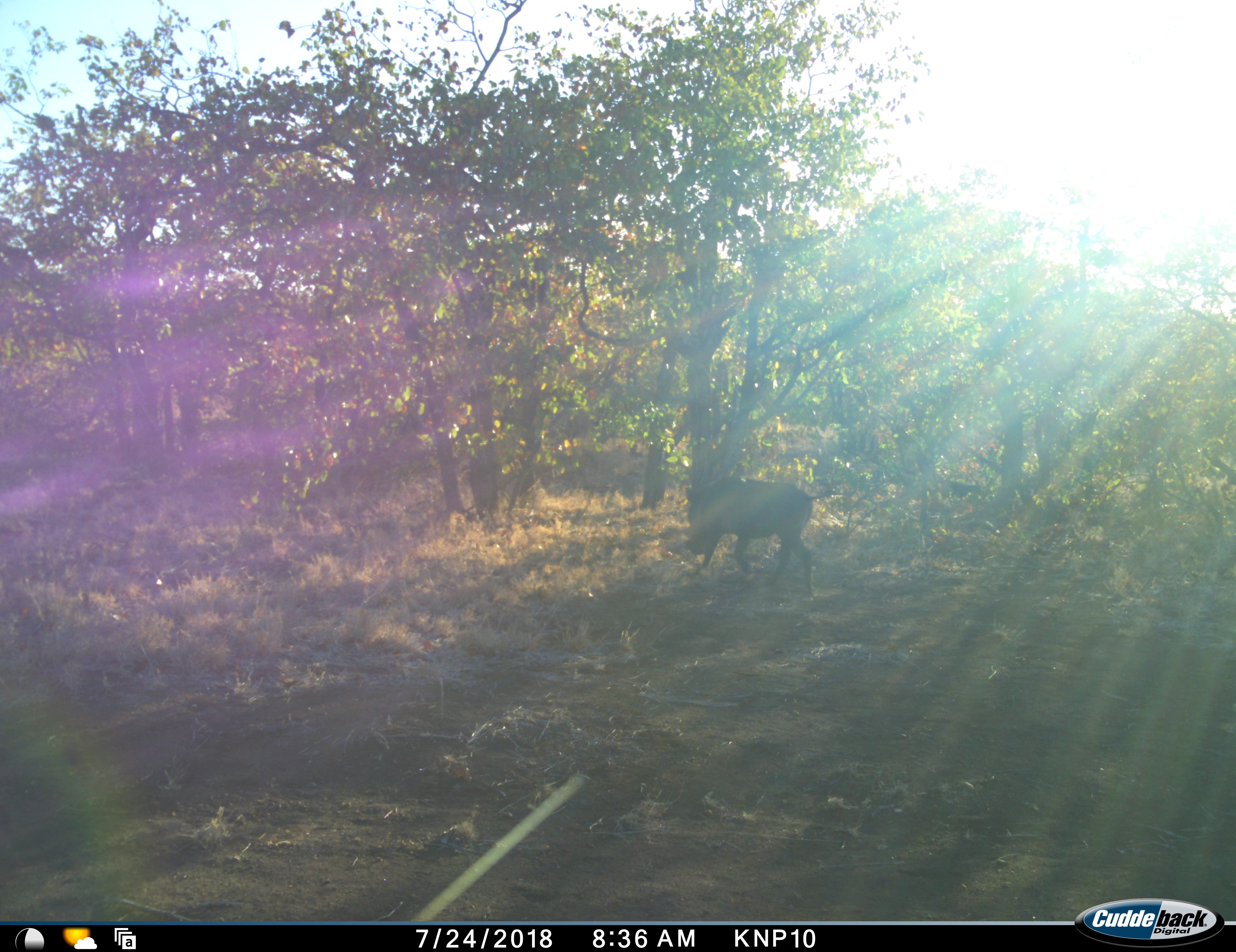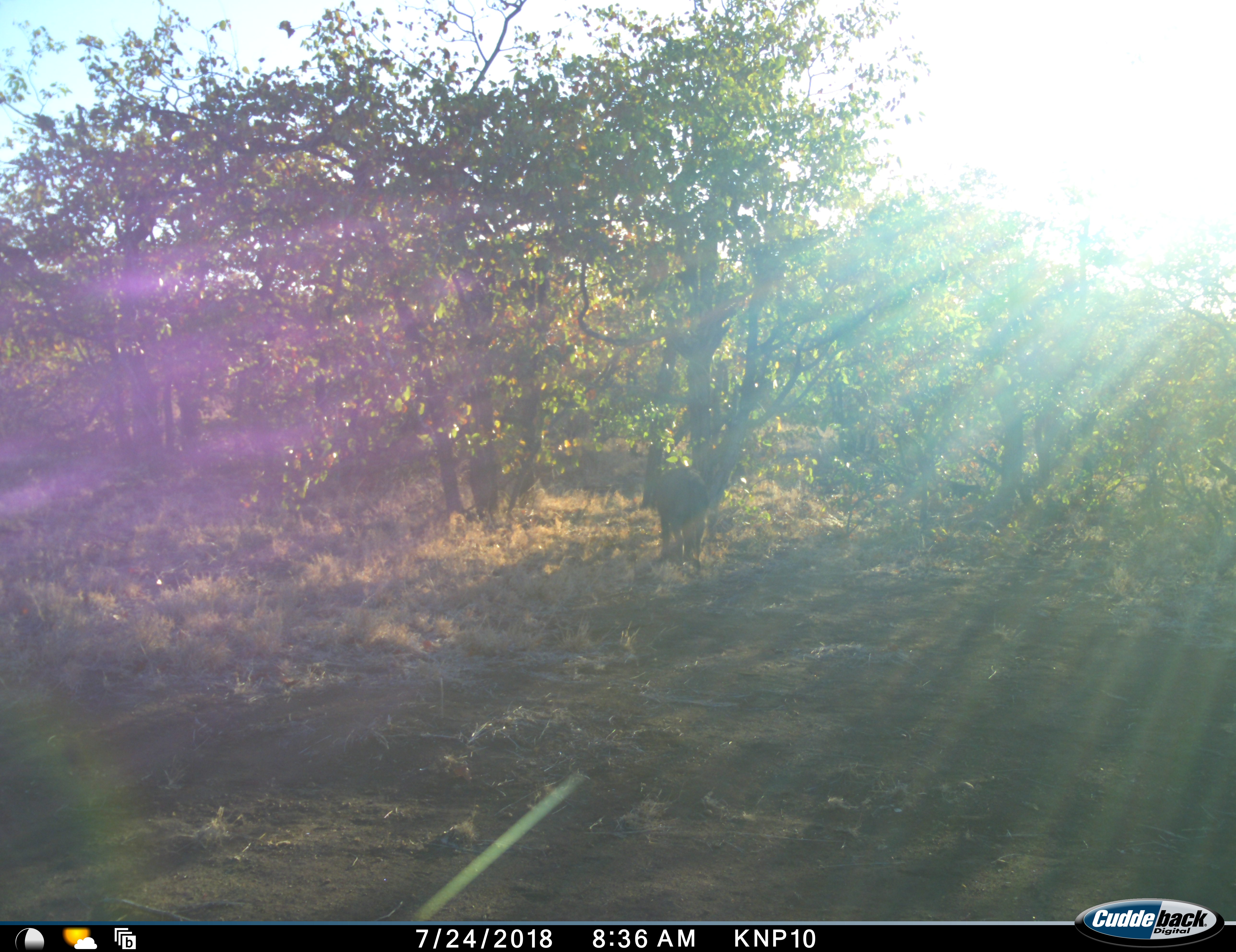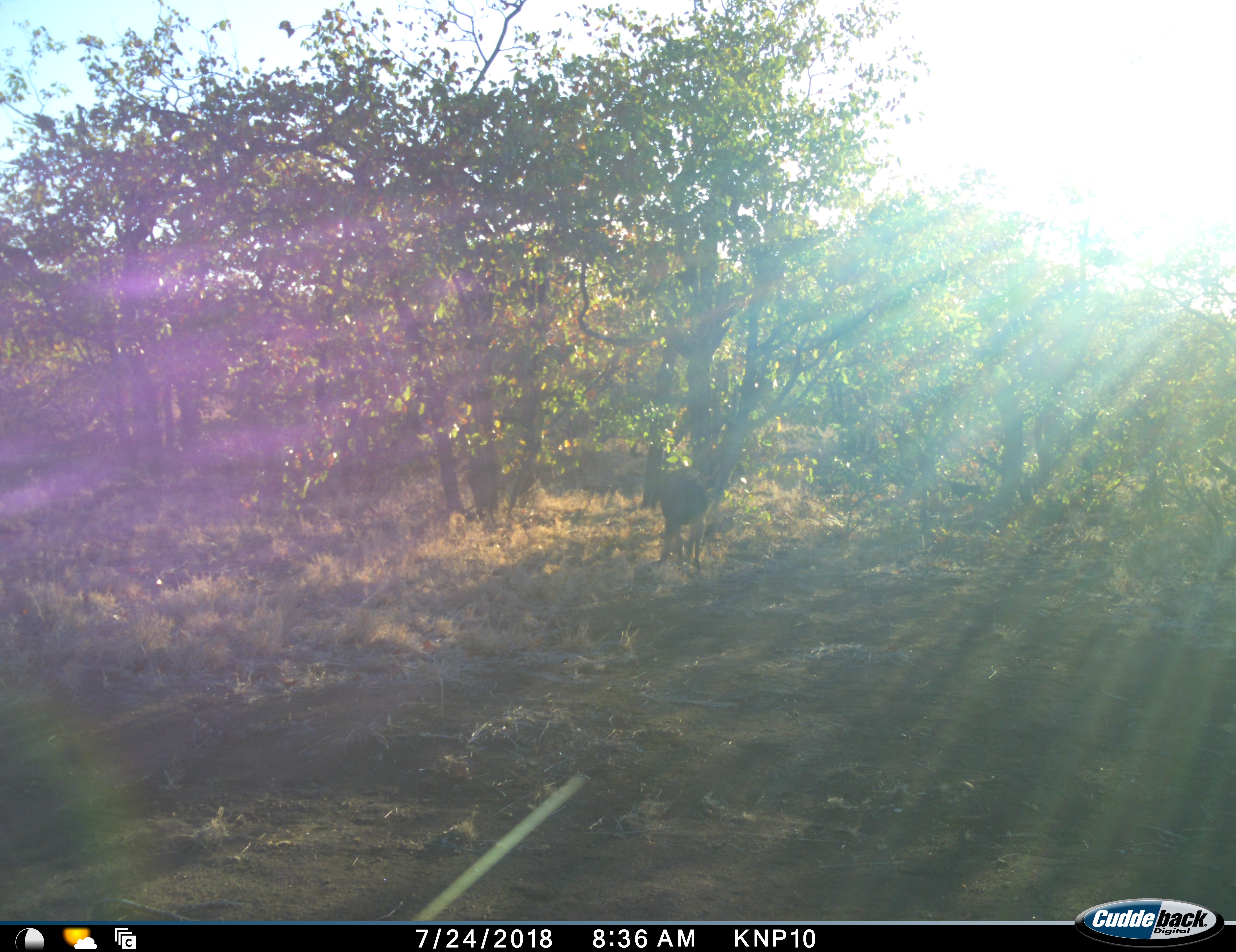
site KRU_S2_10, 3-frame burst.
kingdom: Animalia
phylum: Chordata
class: Mammalia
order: Artiodactyla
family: Suidae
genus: Phacochoerus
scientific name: Phacochoerus africanus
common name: warthog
Warthog (Phacochoerus africanus), count 1. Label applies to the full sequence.